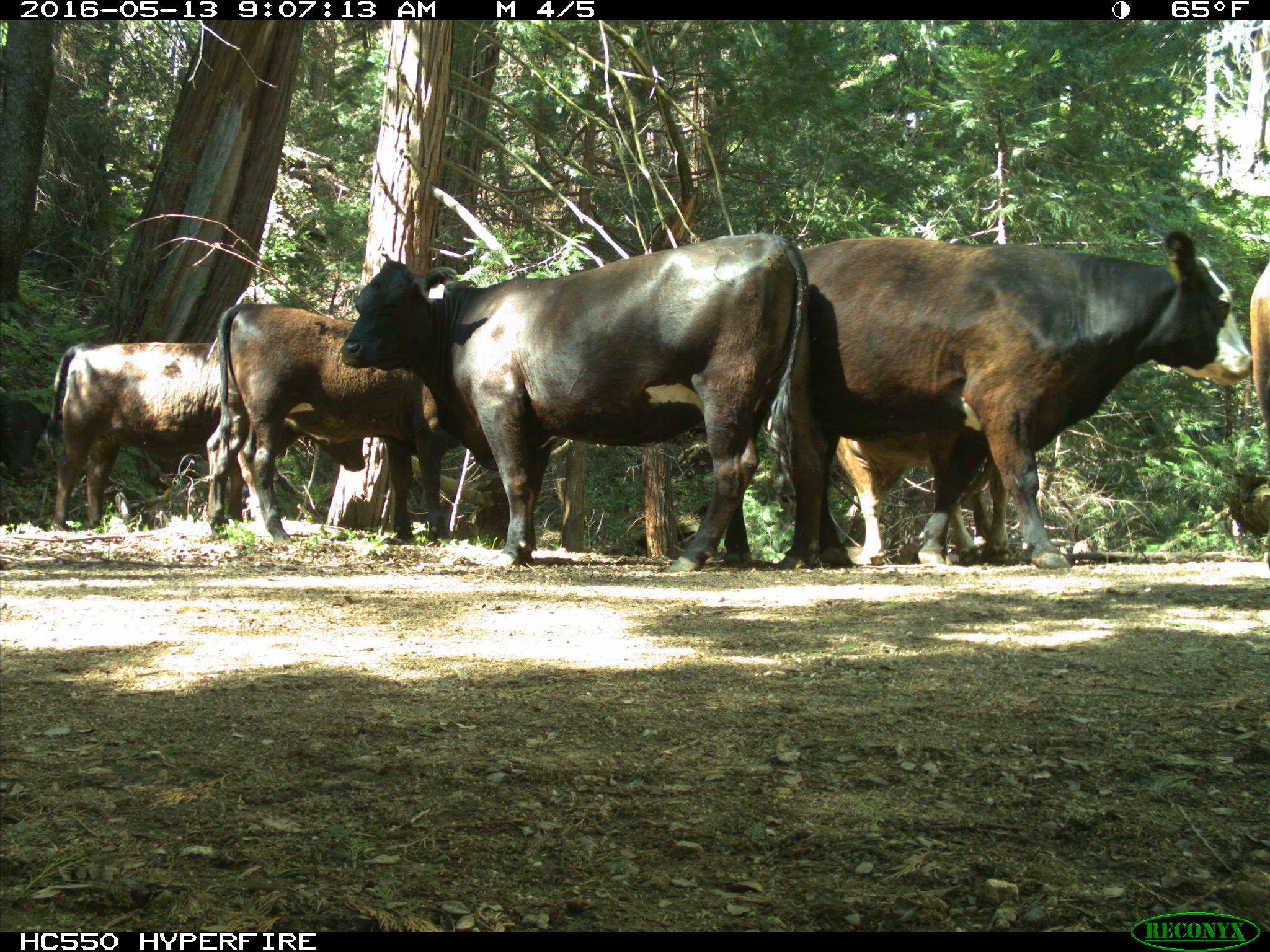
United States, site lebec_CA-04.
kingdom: Animalia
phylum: Chordata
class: Mammalia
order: Artiodactyla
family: Bovidae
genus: Bos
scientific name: Bos taurus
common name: domestic cow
Bos taurus (domestic cow).